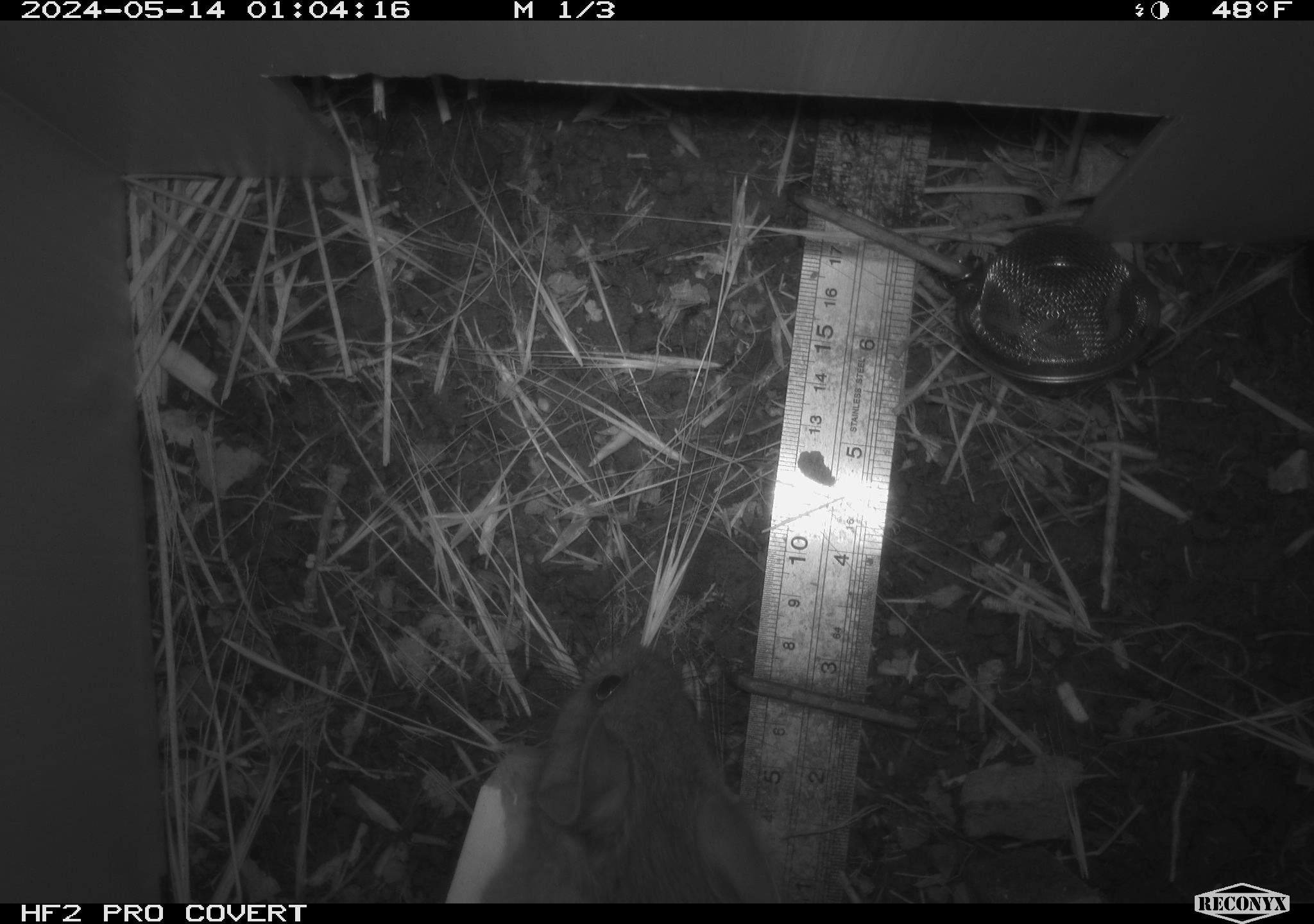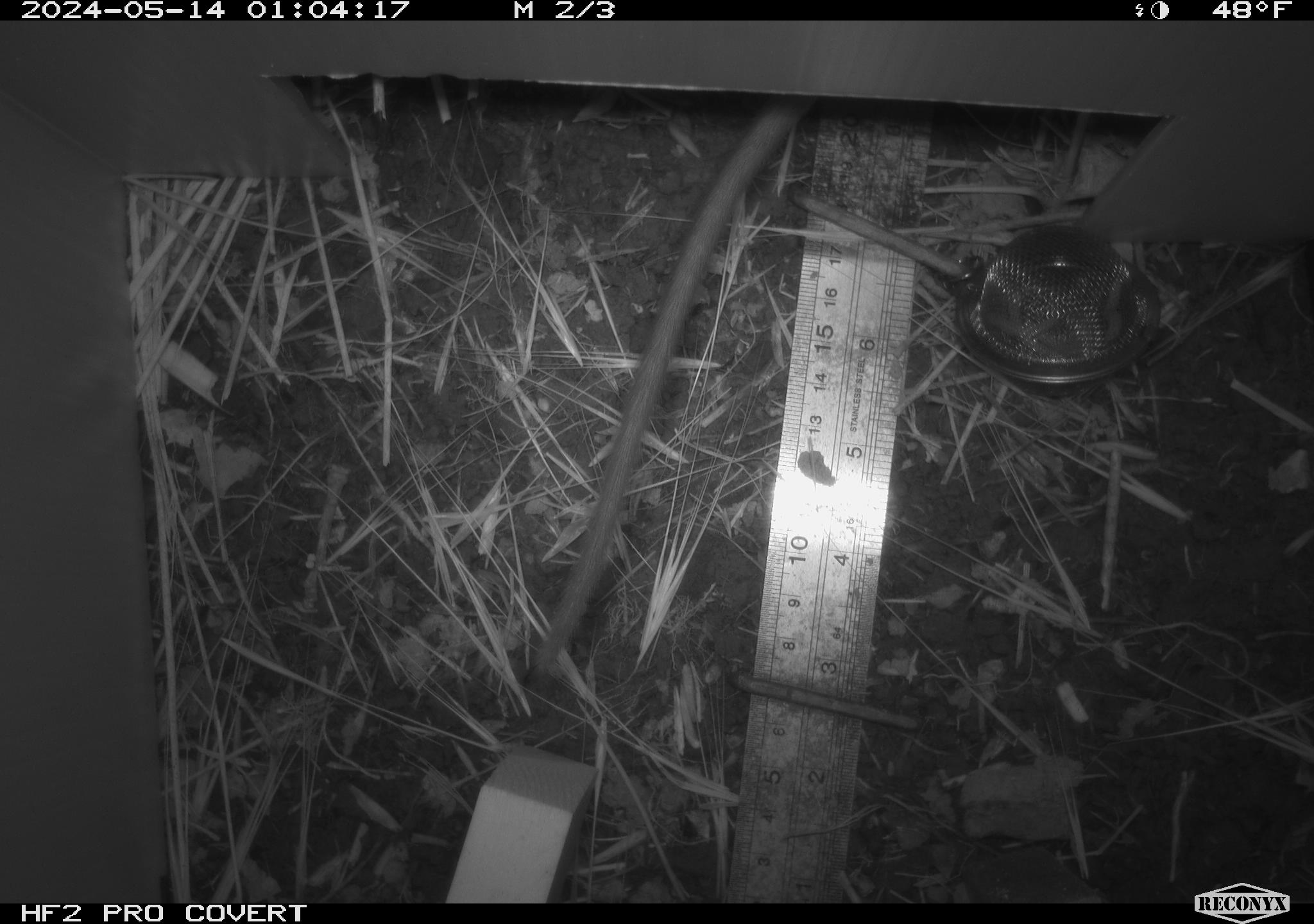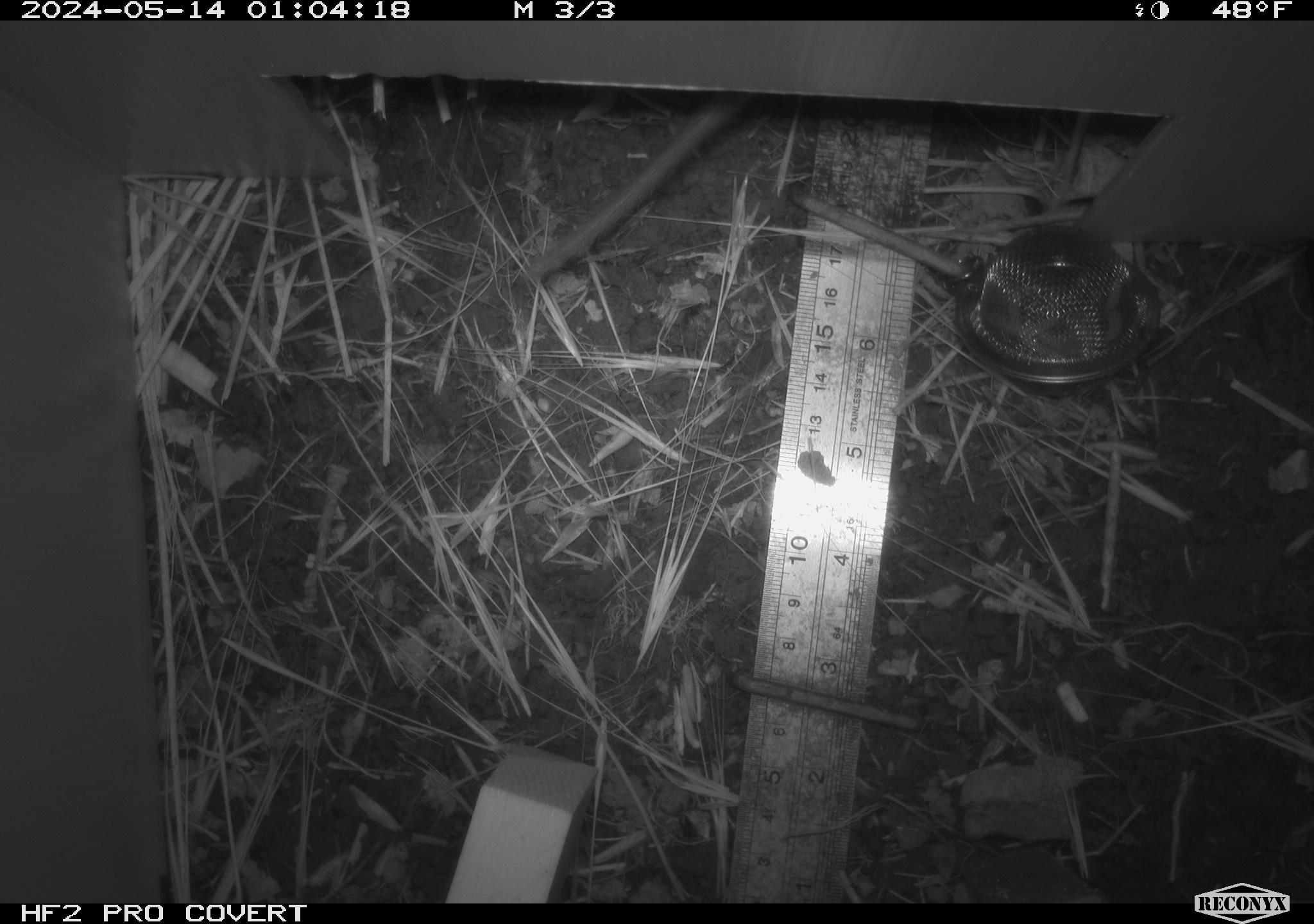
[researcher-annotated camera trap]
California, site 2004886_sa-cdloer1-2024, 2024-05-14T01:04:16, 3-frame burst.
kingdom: Animalia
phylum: Chordata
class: Mammalia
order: Rodentia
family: Cricetidae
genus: Neotoma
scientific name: Neotoma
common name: pack rat or woodrat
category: neotoma species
Neotoma species (pack rat or woodrat) (Neotoma).